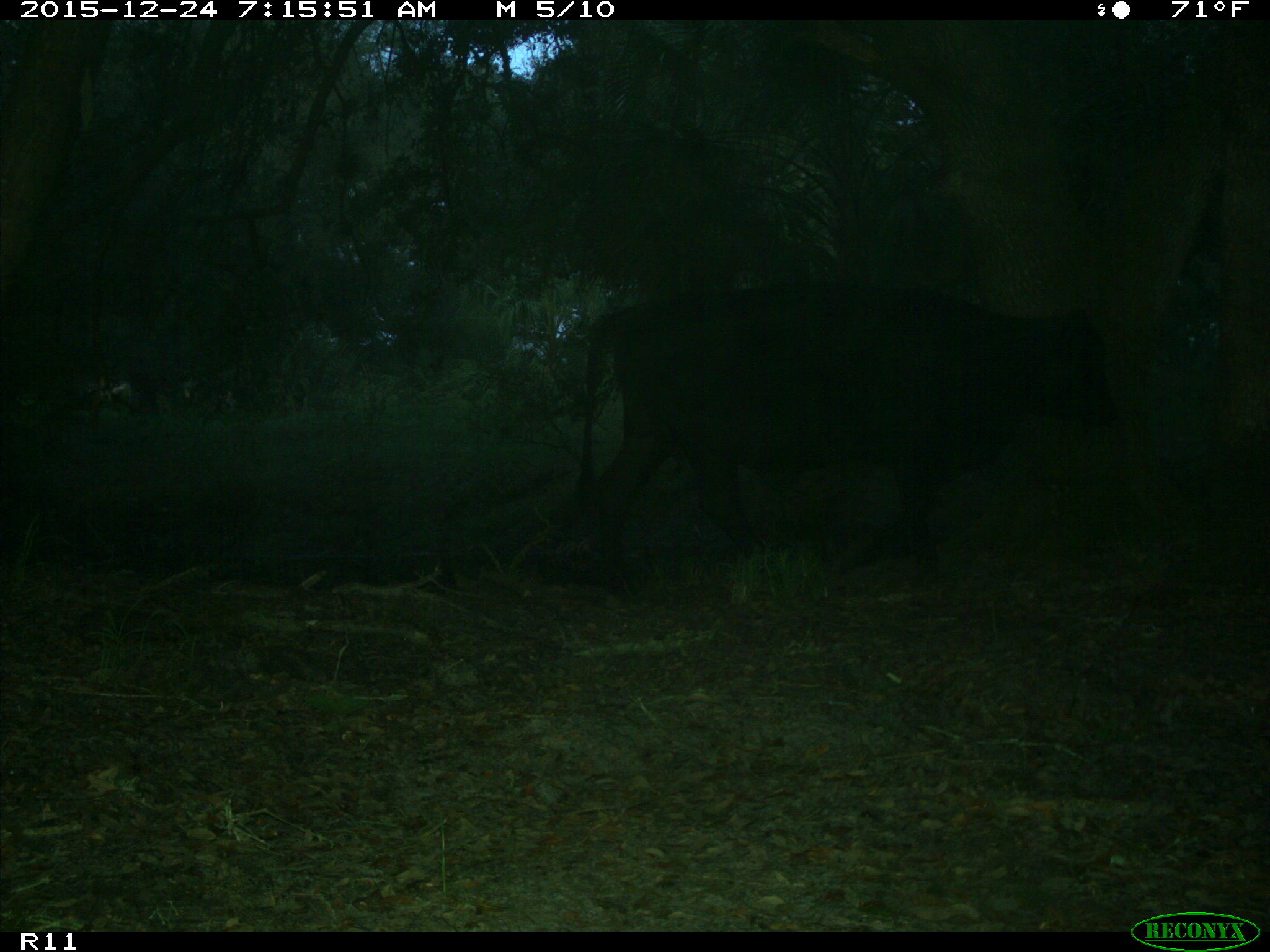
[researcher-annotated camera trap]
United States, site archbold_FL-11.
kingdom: Animalia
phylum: Chordata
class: Mammalia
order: Artiodactyla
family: Bovidae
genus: Bos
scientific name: Bos taurus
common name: domestic cow